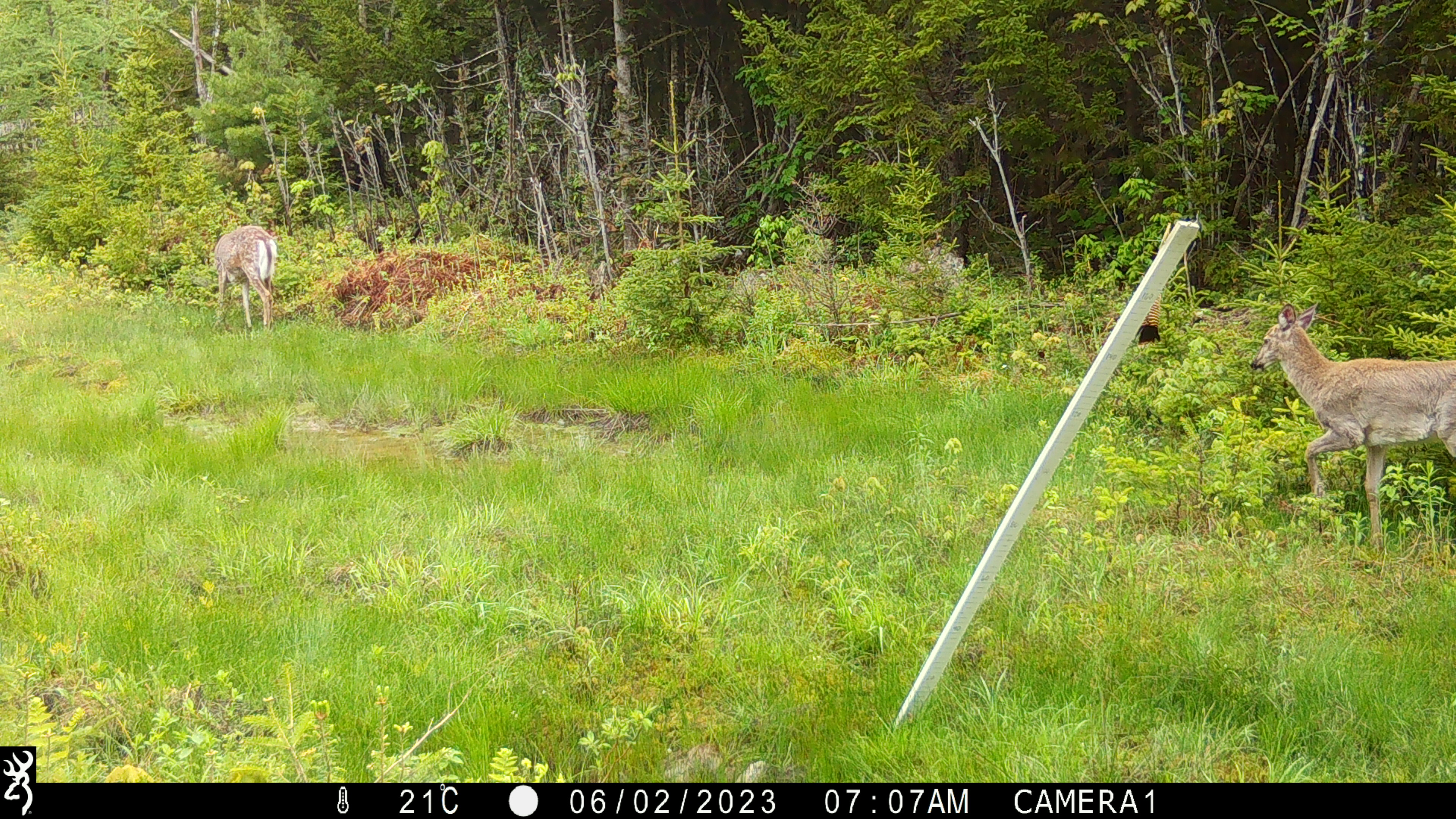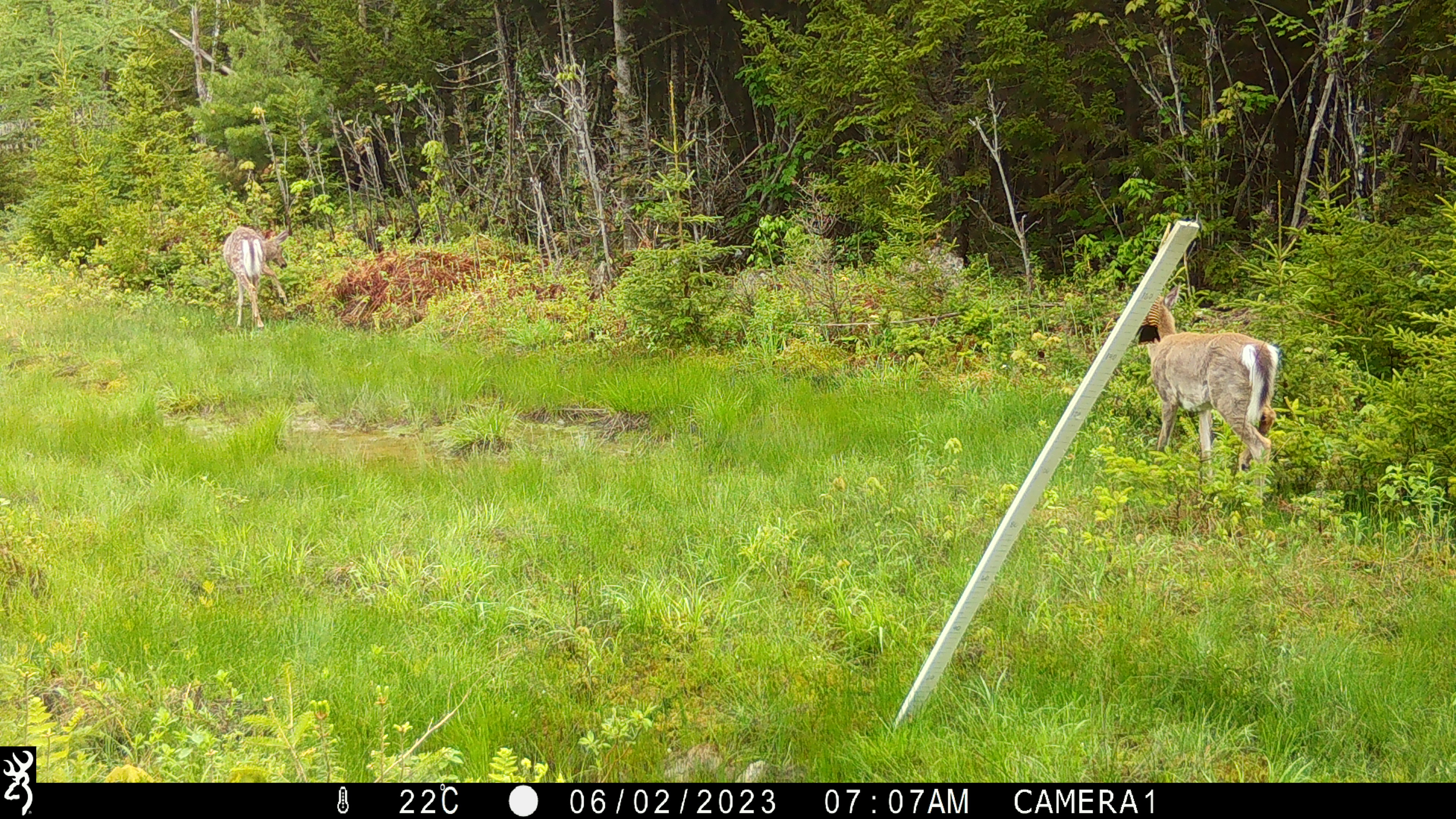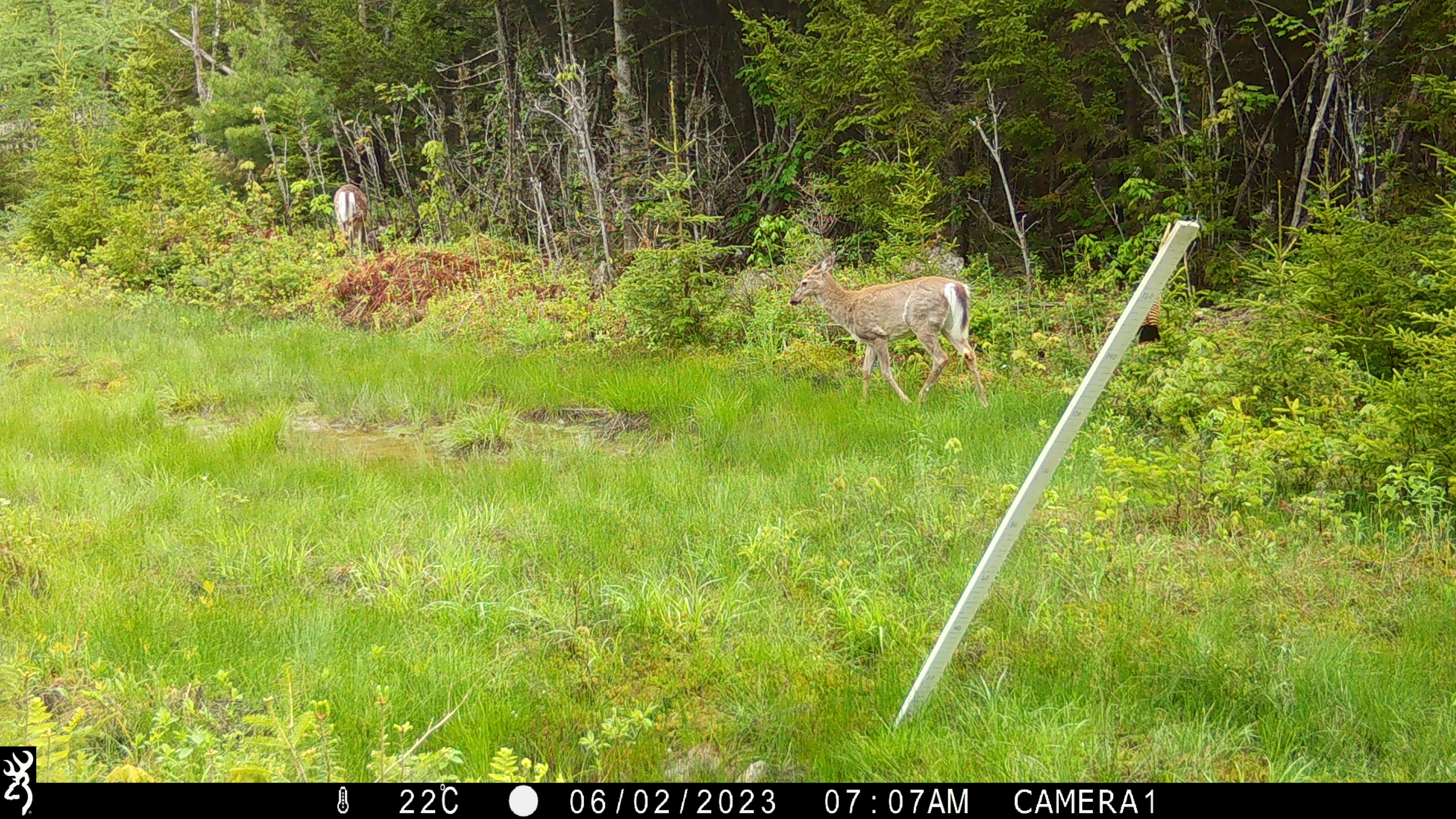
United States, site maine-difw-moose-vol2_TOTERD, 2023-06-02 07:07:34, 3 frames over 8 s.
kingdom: Animalia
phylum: Chordata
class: Mammalia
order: Artiodactyla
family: Cervidae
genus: Odocoileus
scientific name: Odocoileus virginianus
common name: white-tailed deer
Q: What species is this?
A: White-tailed deer (Odocoileus virginianus).